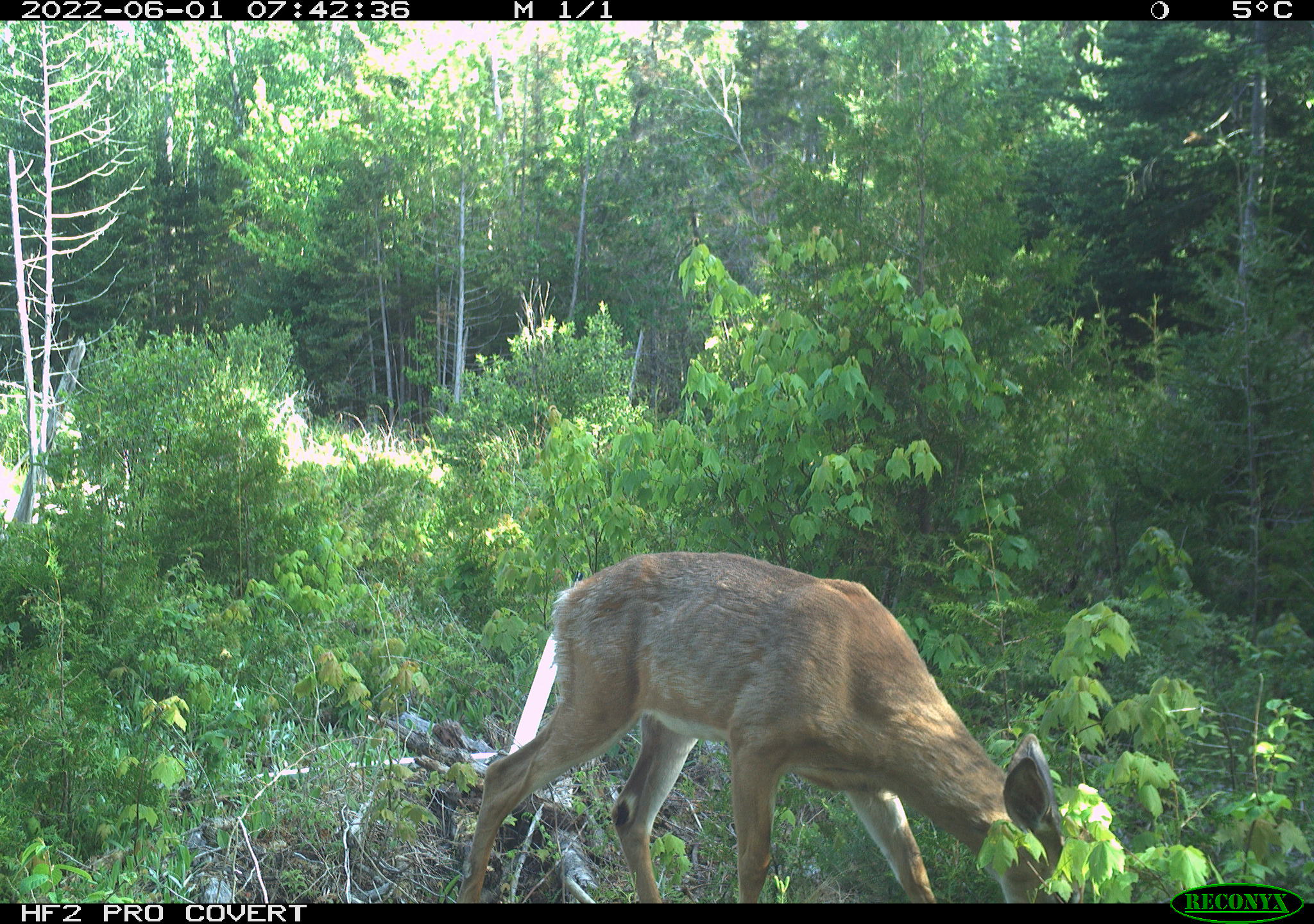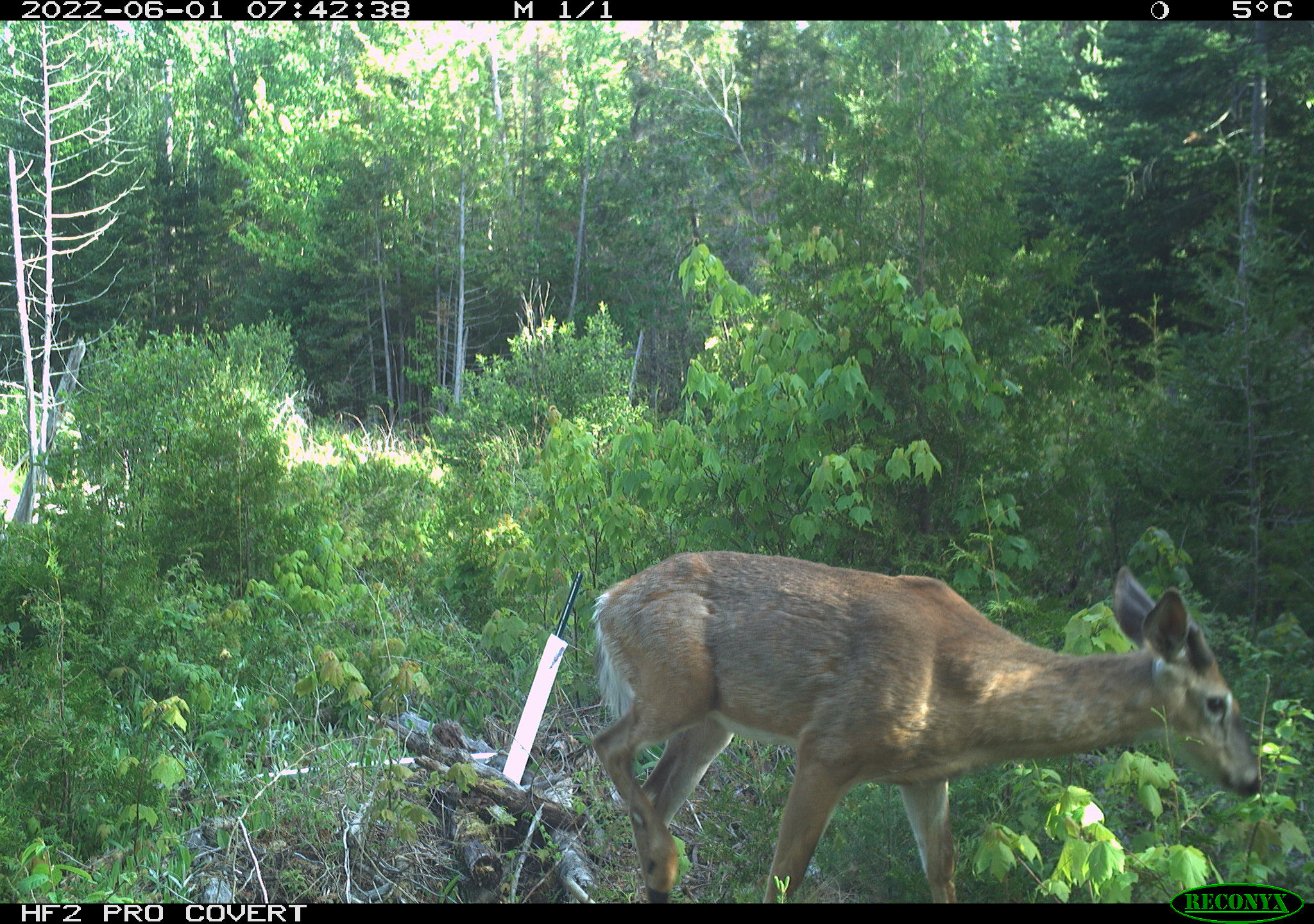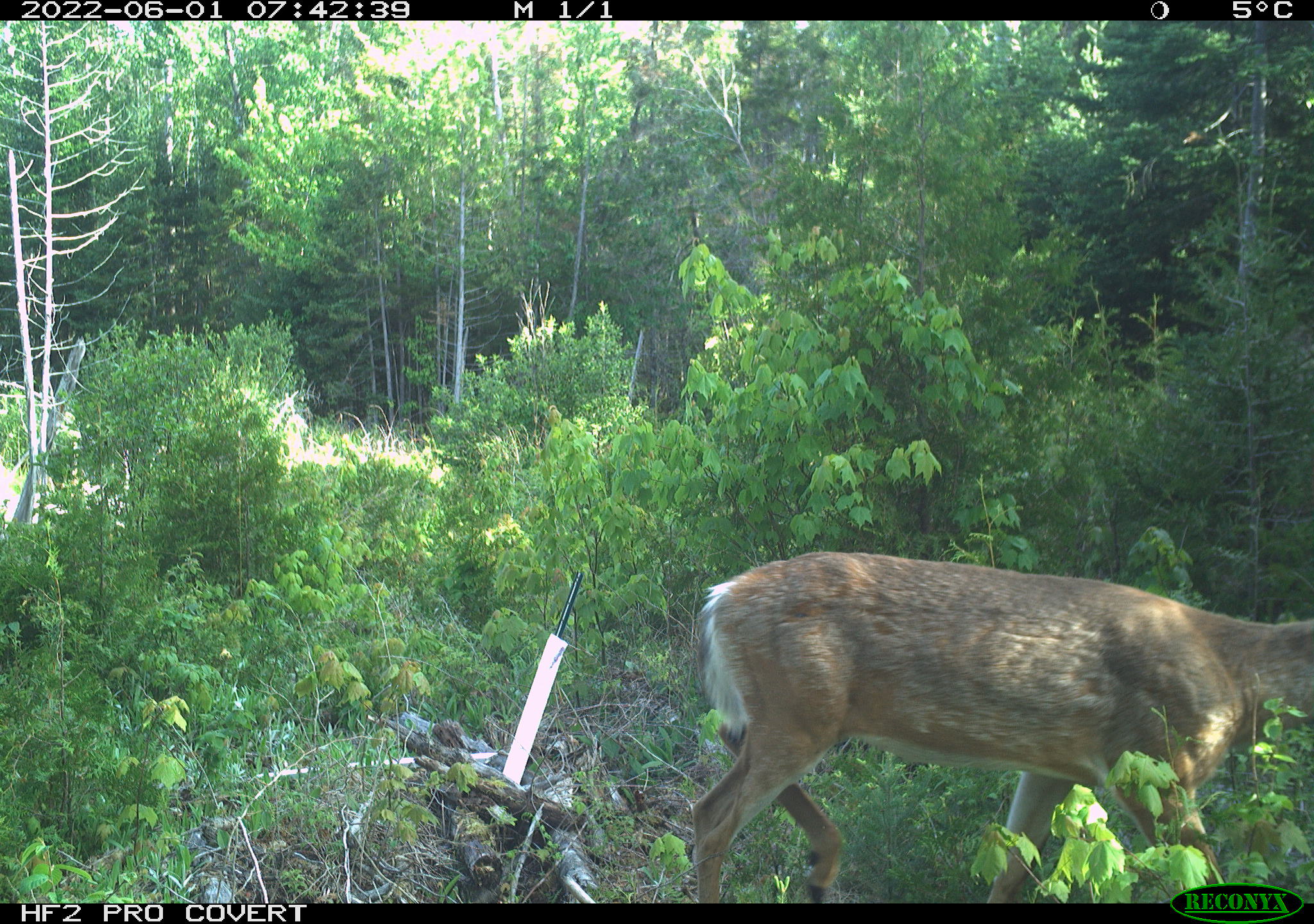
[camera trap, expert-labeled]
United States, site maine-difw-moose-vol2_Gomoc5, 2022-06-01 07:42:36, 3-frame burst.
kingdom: Animalia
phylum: Chordata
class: Mammalia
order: Artiodactyla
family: Cervidae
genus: Odocoileus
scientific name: Odocoileus virginianus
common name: white-tailed deer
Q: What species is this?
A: White-tailed deer (Odocoileus virginianus).